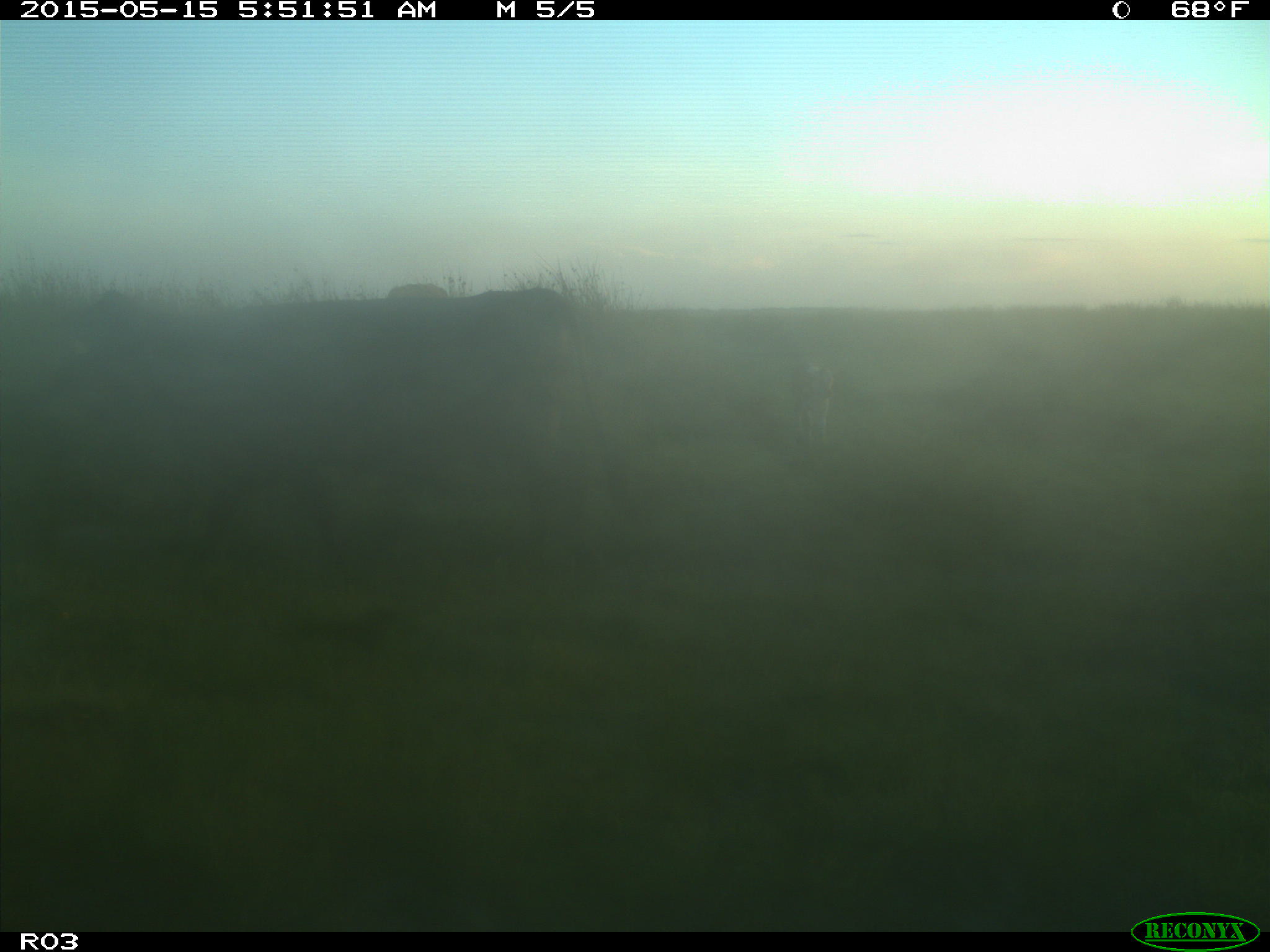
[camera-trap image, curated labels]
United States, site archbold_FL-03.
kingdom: Animalia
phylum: Chordata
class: Mammalia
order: Artiodactyla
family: Bovidae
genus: Bos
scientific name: Bos taurus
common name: domestic cow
Bos taurus (domestic cow).